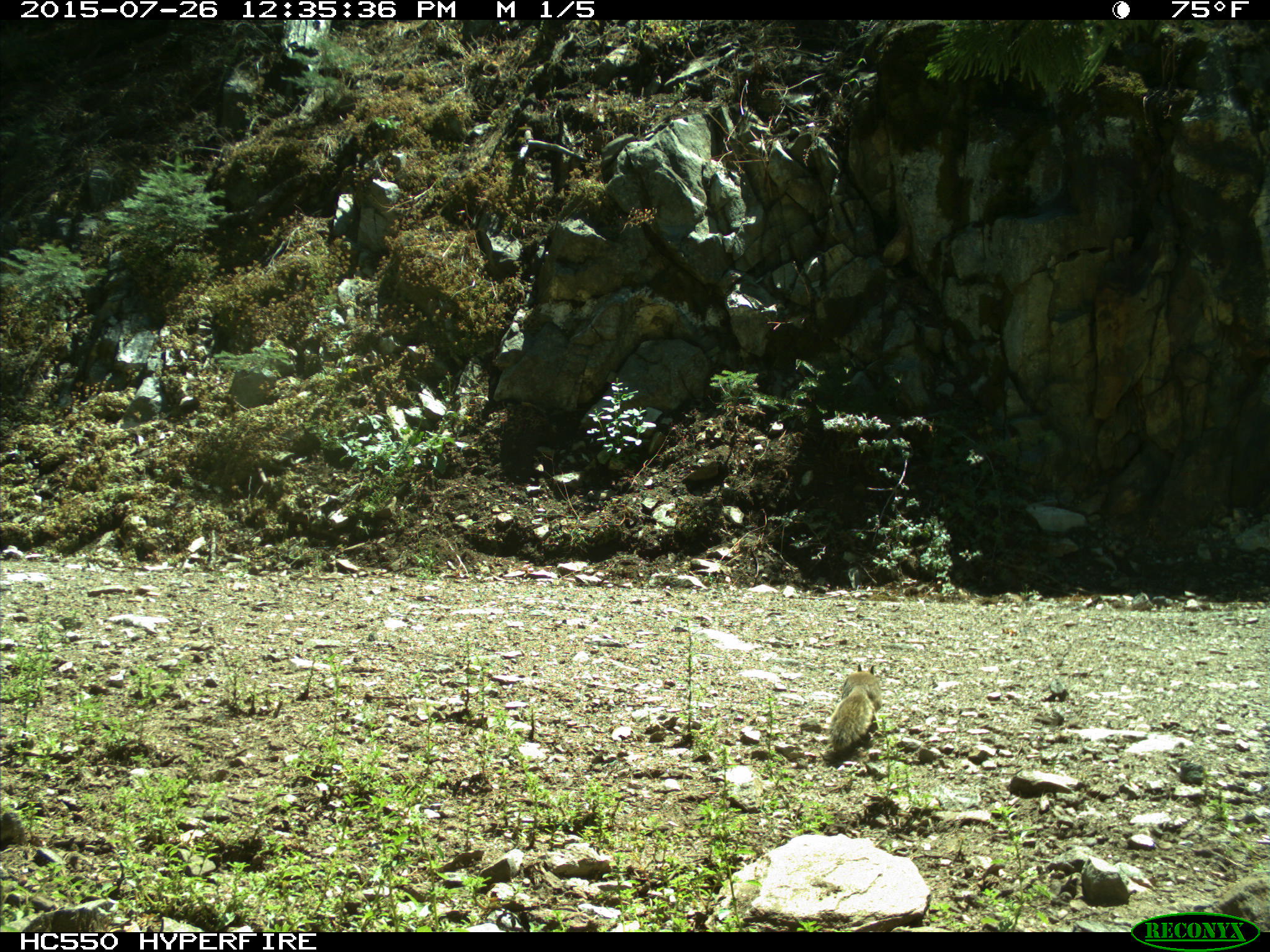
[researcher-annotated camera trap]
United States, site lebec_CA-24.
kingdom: Animalia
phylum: Chordata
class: Mammalia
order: Rodentia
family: Sciuridae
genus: Otospermophilus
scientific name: Otospermophilus beecheyi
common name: california ground squirrel